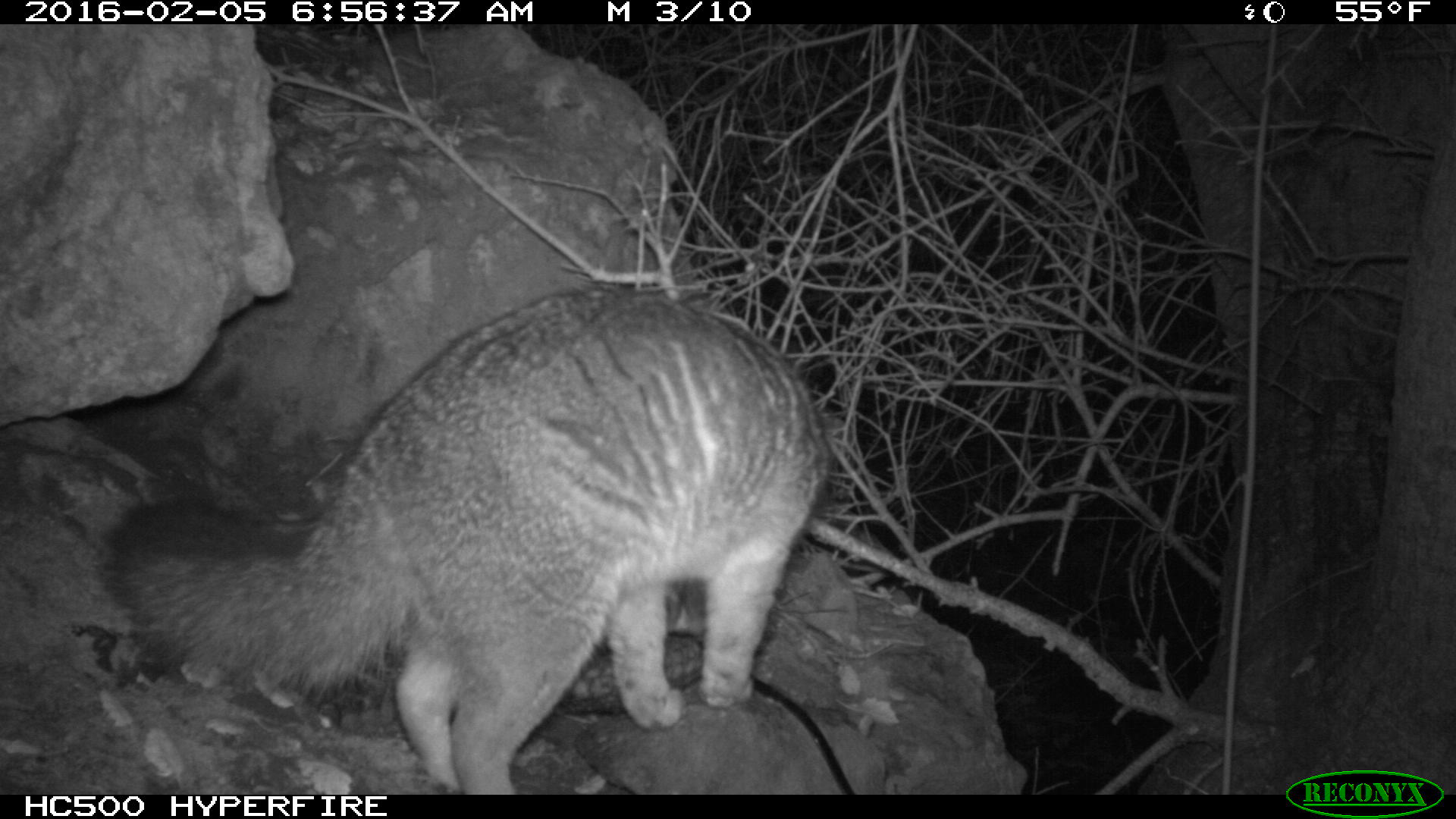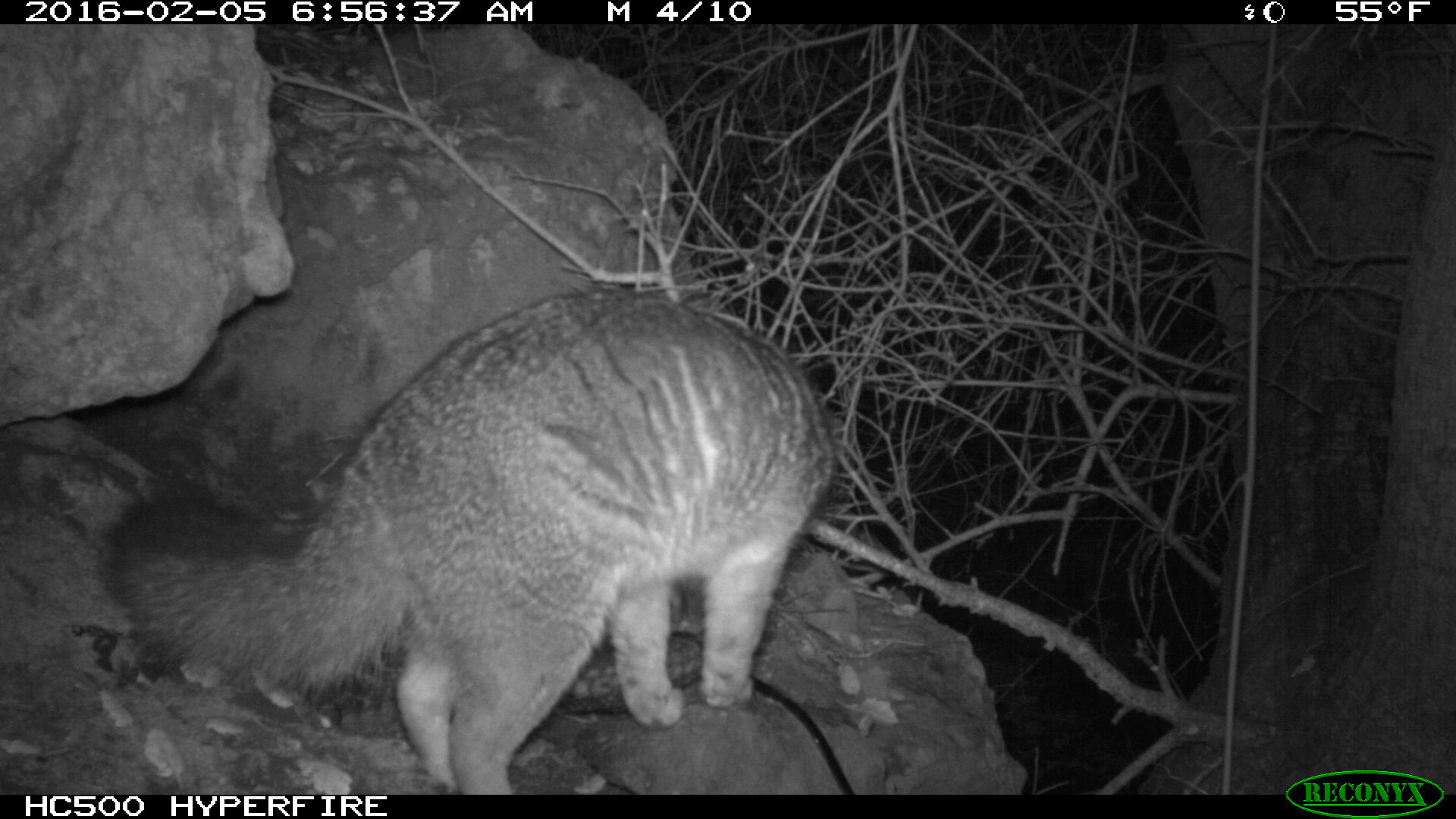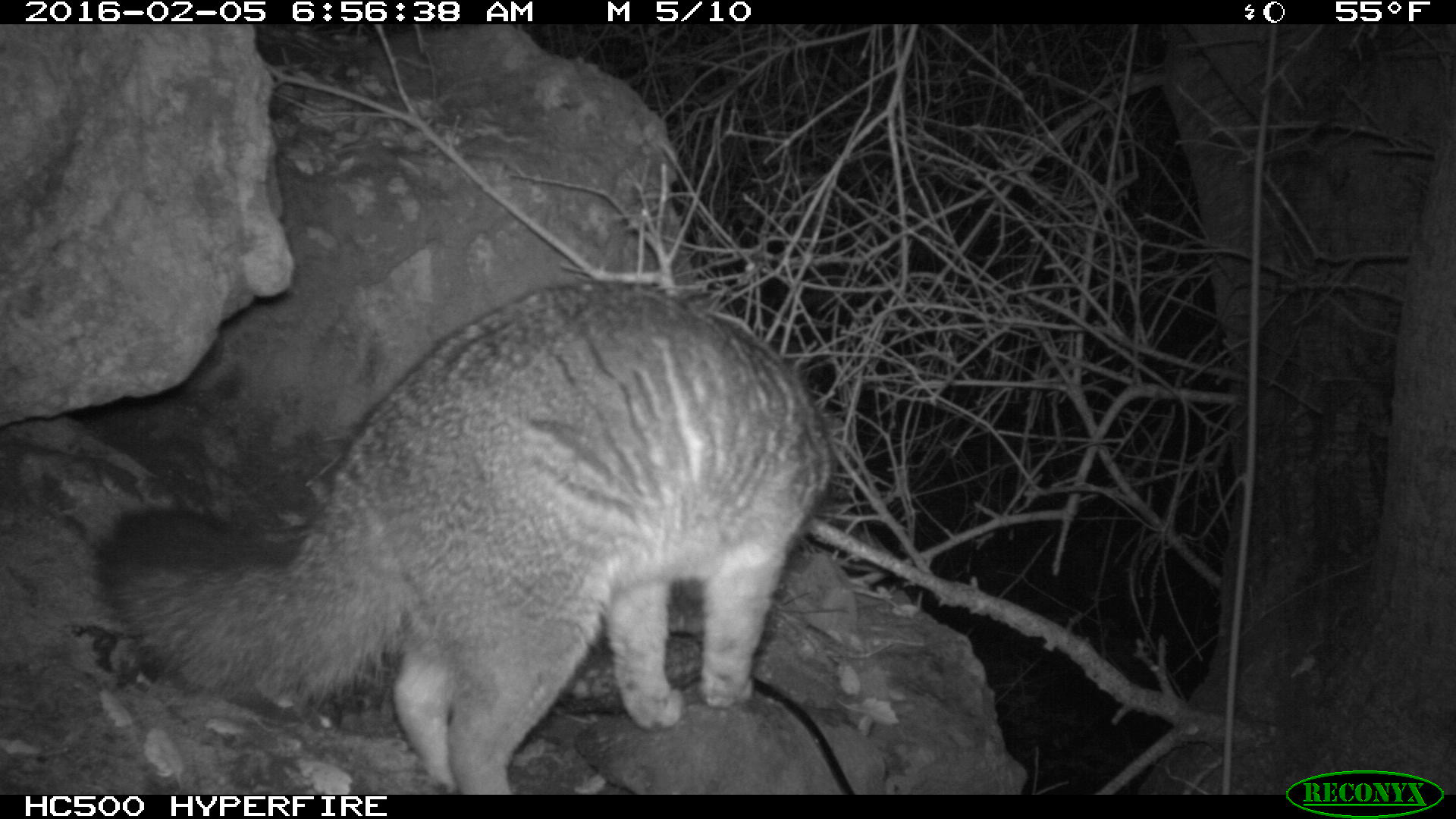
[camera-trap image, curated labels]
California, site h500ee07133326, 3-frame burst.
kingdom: Animalia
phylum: Chordata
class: Mammalia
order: Carnivora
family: Canidae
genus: Urocyon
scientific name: Urocyon littoralis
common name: island fox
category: fox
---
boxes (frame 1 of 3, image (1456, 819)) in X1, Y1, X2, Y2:
fox: 96, 284, 831, 795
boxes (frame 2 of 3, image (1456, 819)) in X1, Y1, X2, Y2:
fox: 103, 287, 842, 793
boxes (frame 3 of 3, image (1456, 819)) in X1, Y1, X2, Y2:
fox: 103, 287, 835, 793